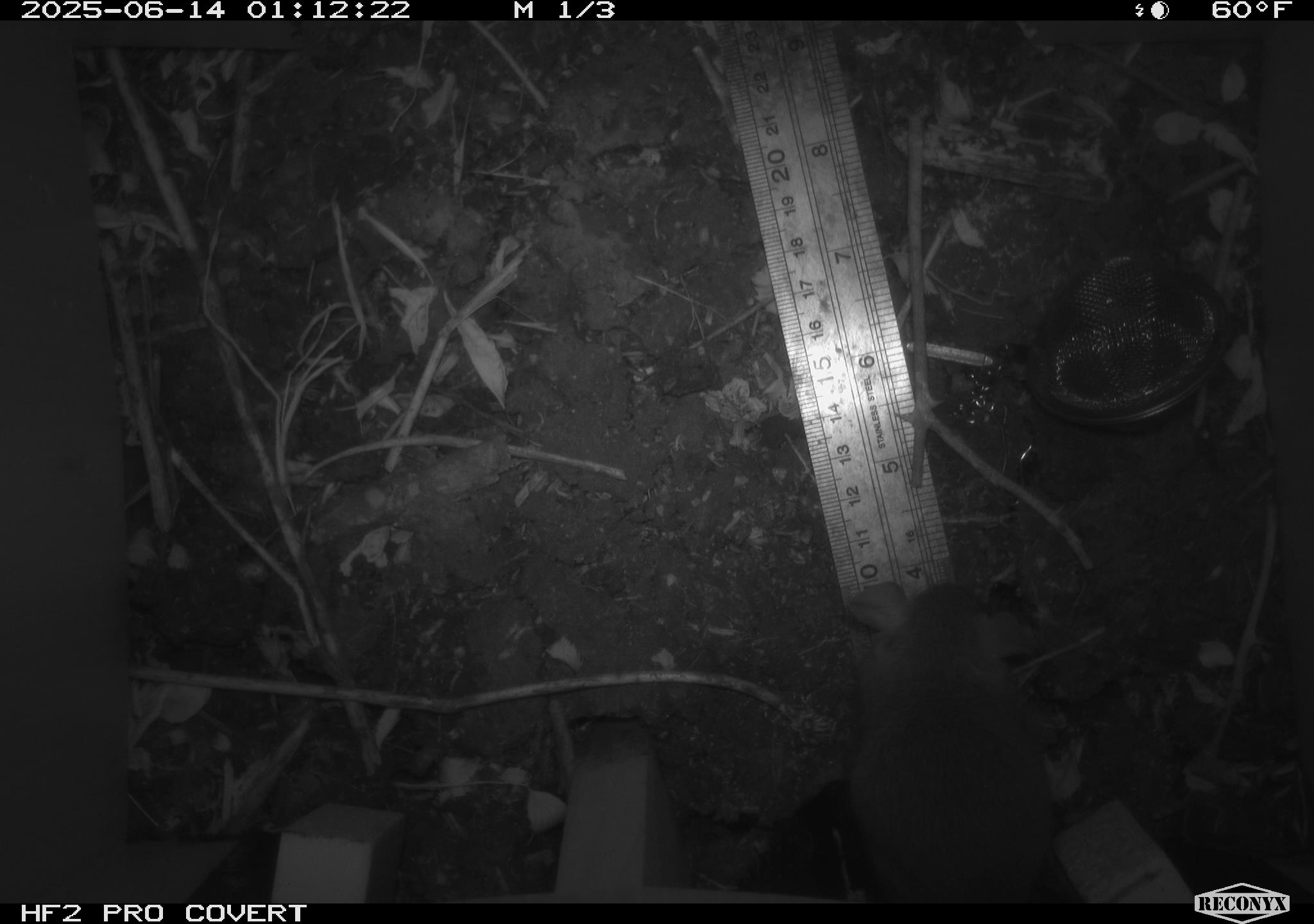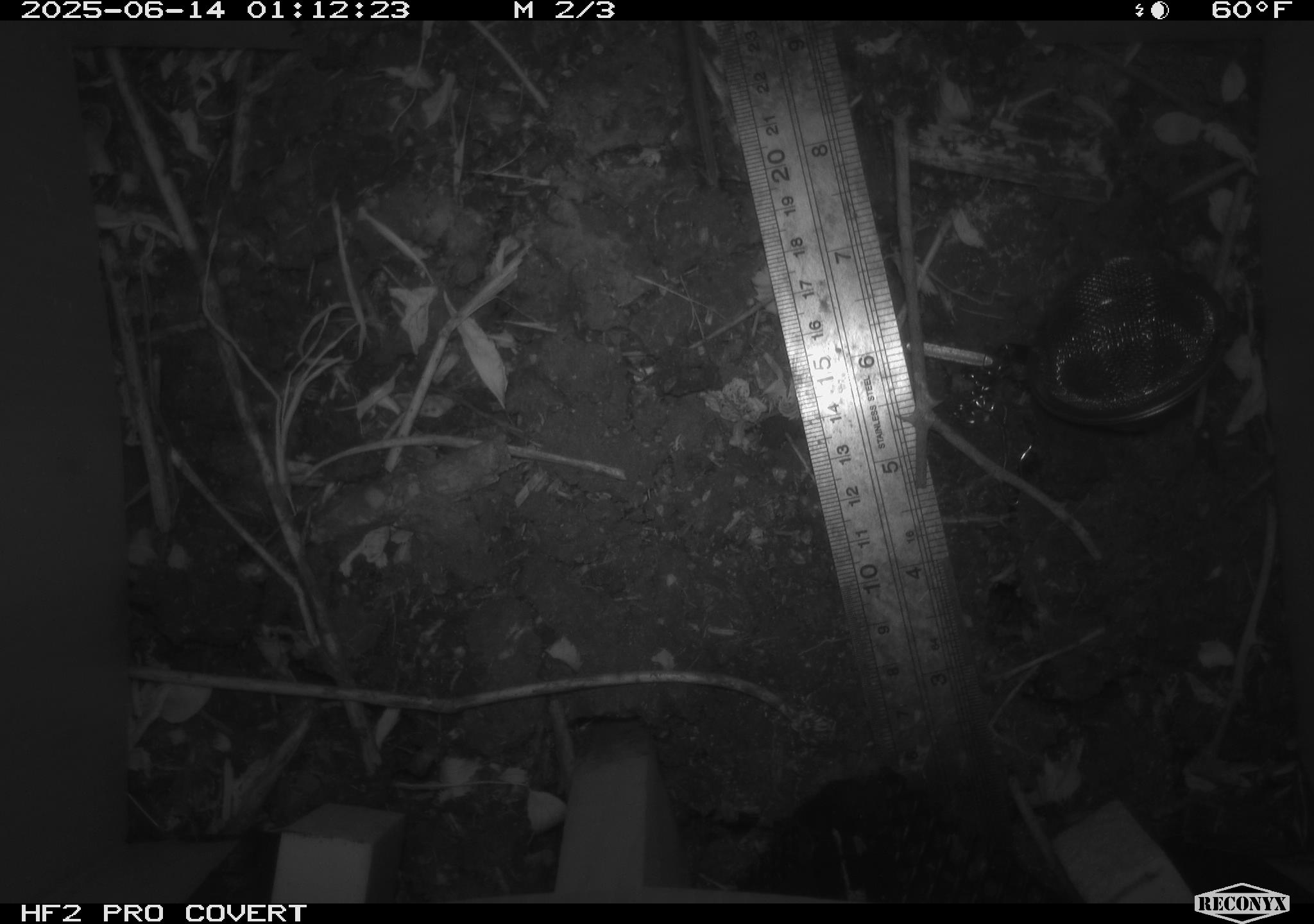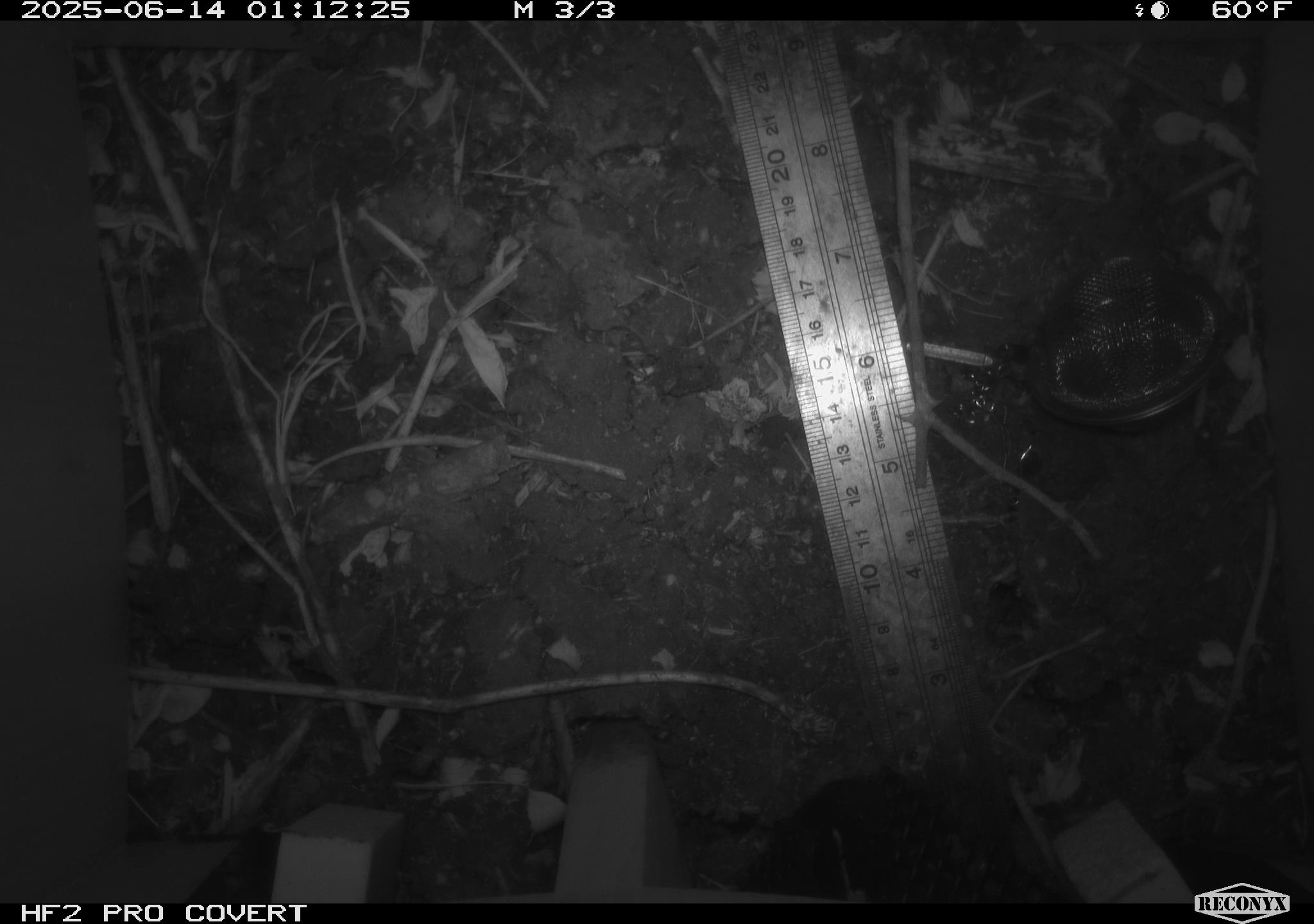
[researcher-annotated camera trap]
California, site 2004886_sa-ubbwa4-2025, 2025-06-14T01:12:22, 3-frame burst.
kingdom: Animalia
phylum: Chordata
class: Mammalia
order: Rodentia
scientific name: Rodentia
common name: rodent